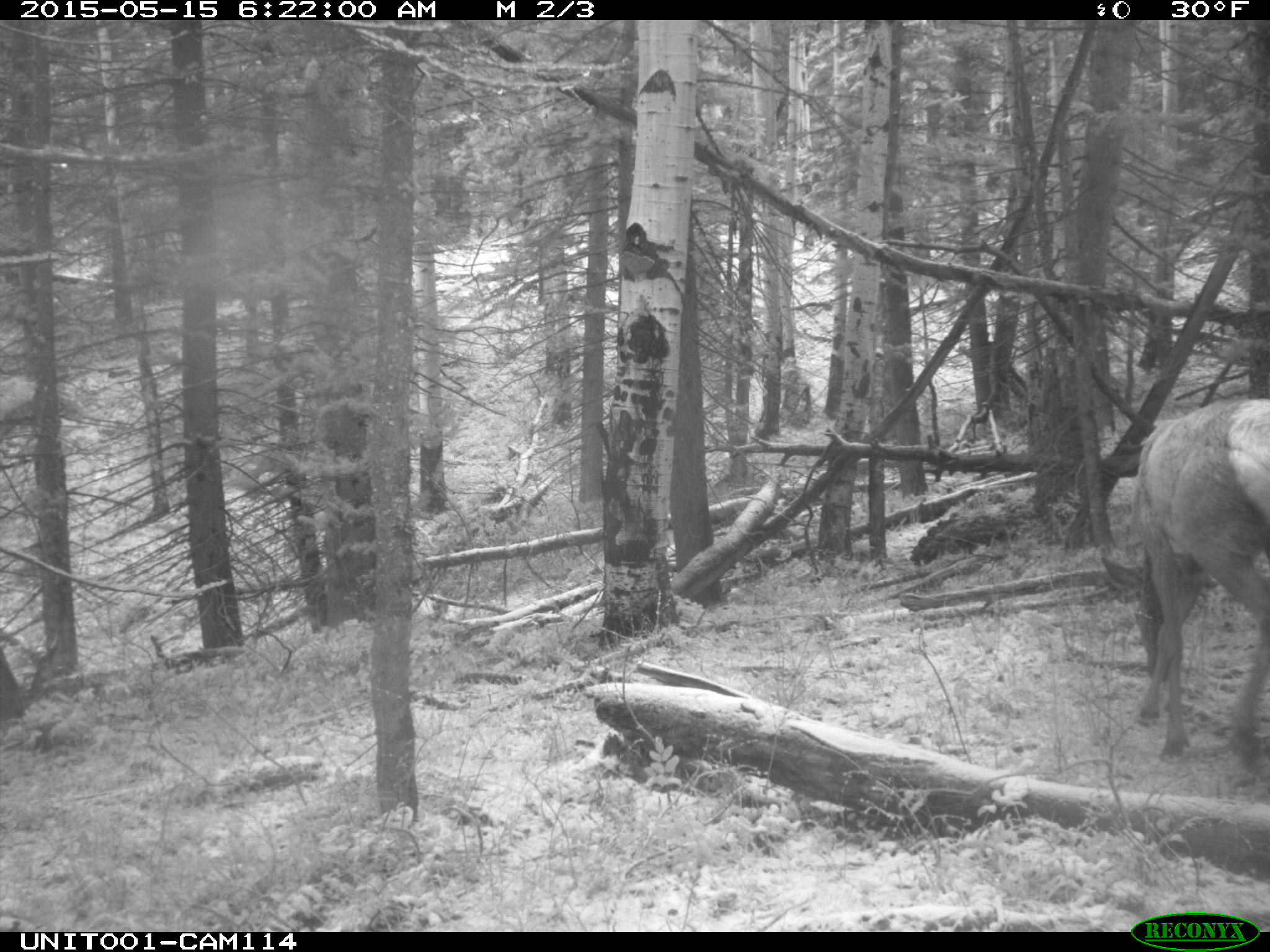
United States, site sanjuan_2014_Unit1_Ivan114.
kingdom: Animalia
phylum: Chordata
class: Mammalia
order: Artiodactyla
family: Cervidae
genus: Cervus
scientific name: Cervus elaphus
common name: red deer